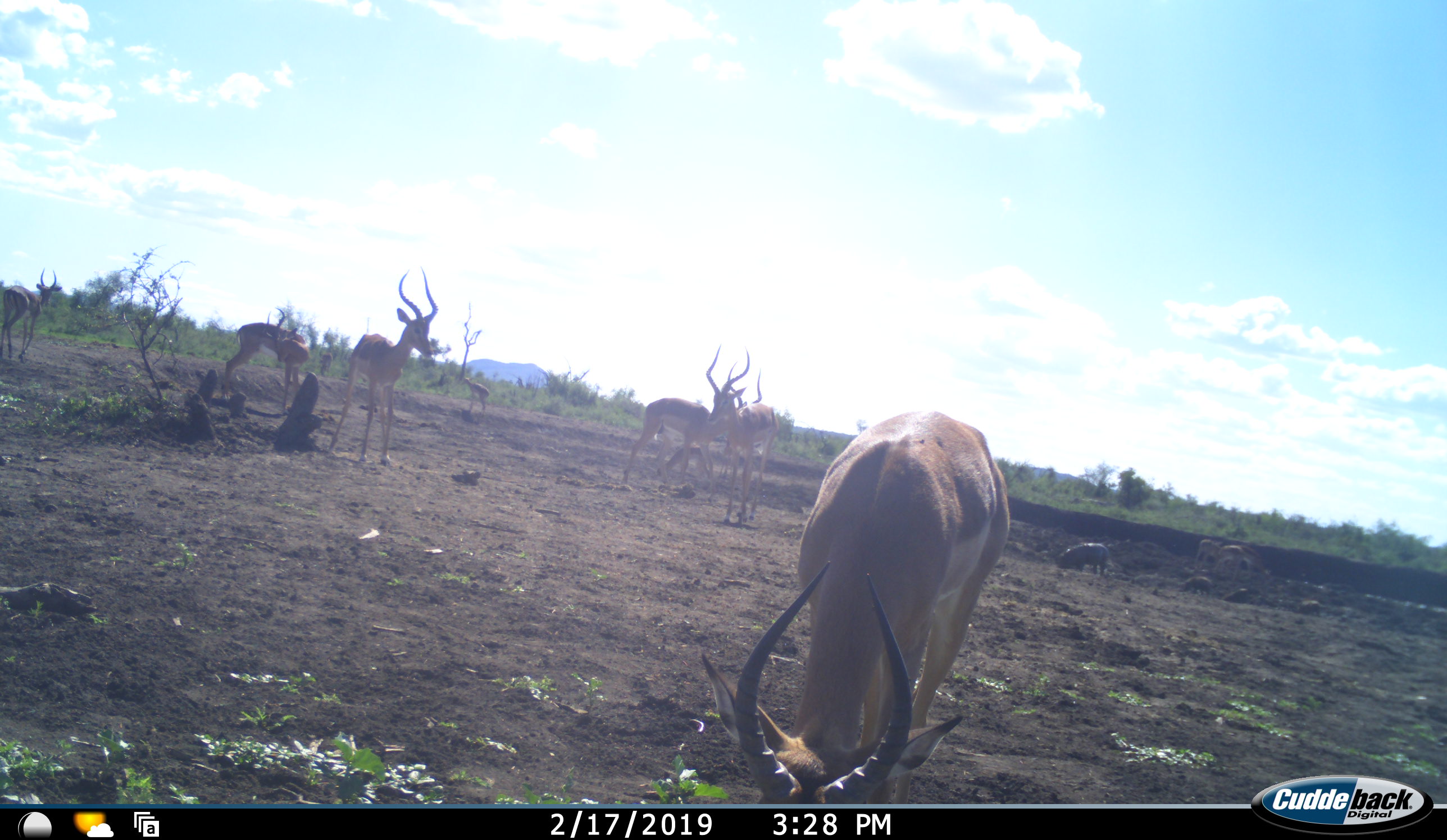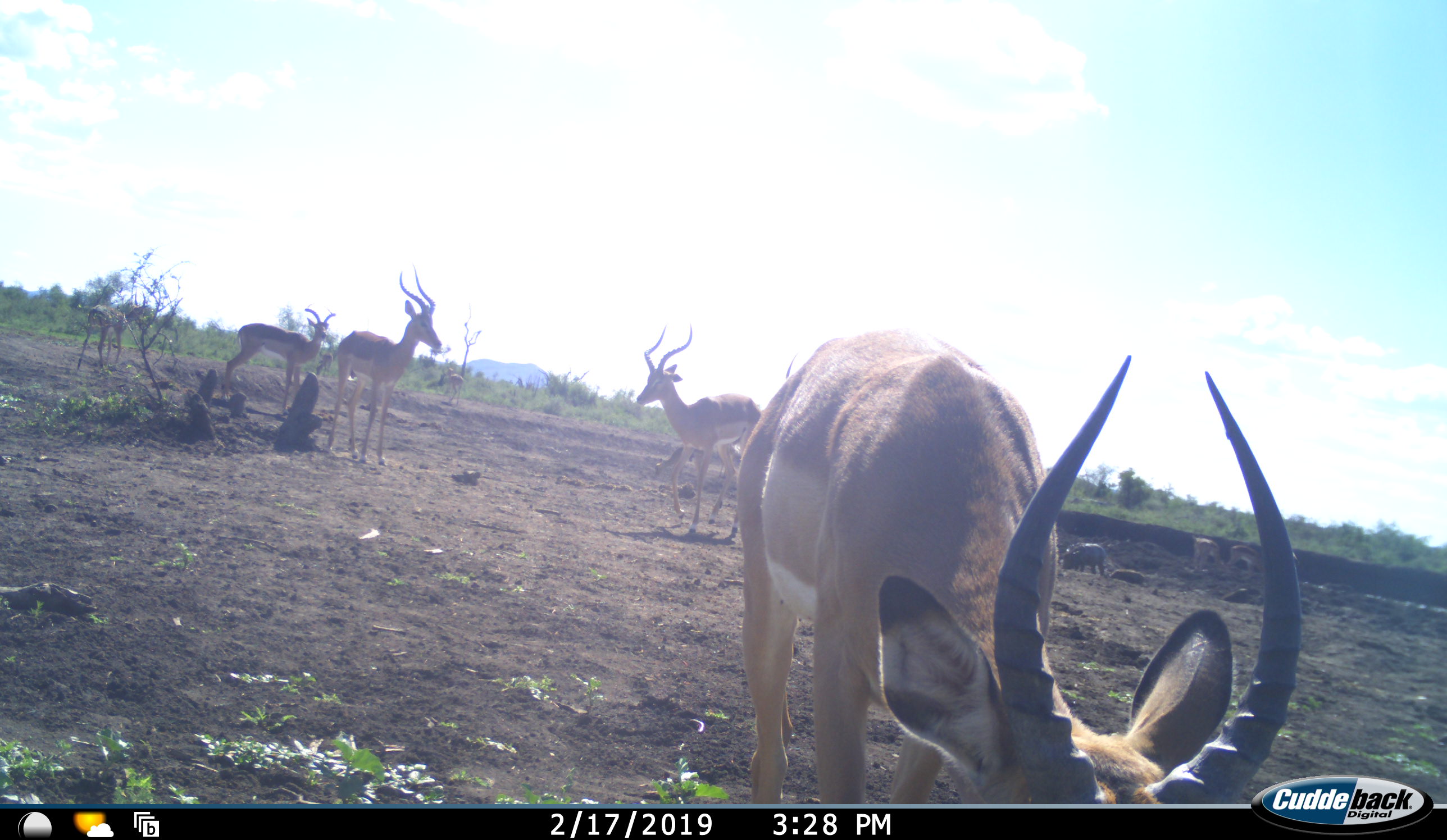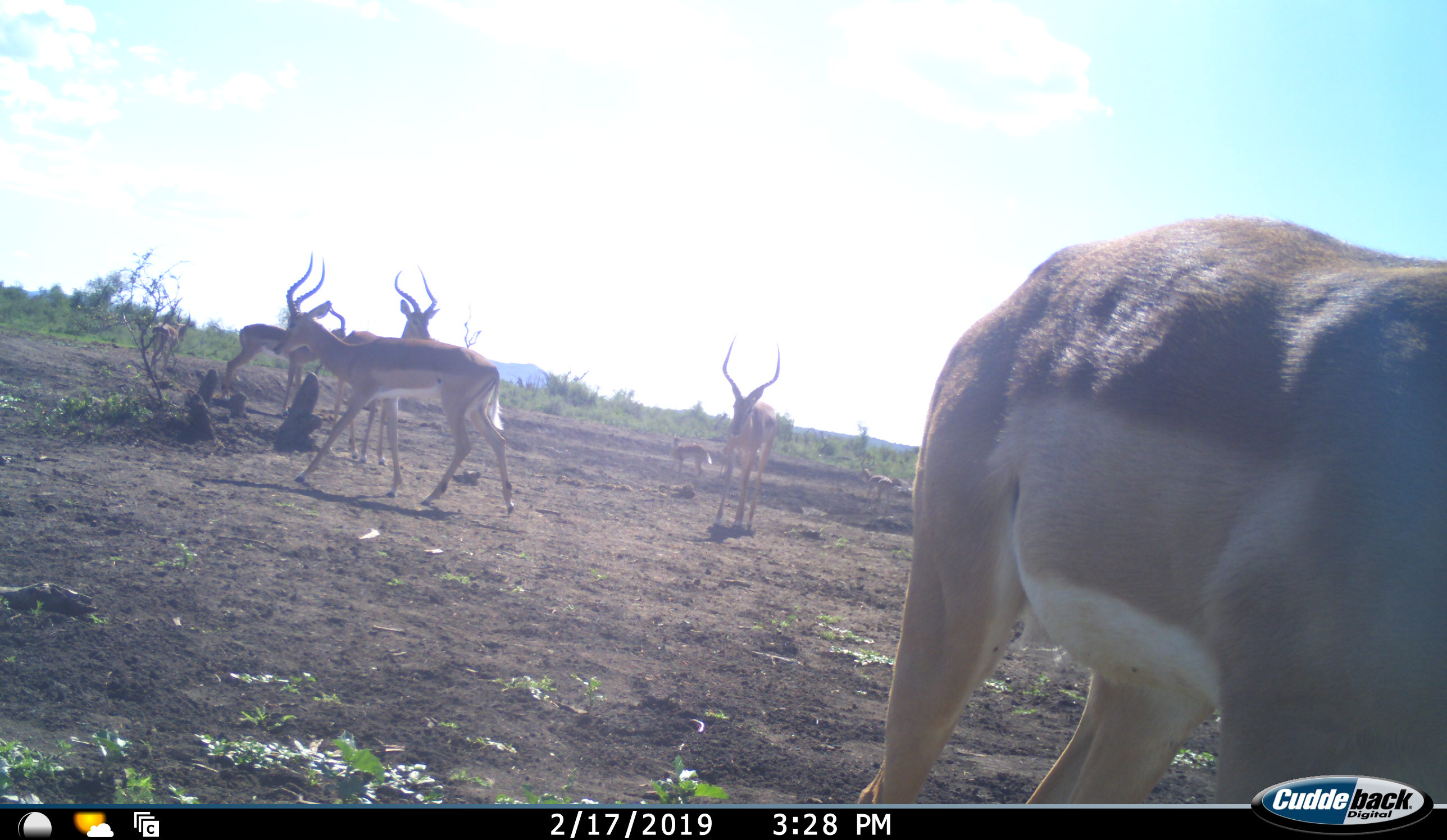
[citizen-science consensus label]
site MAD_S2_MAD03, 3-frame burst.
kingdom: Animalia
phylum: Chordata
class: Mammalia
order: Artiodactyla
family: Bovidae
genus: Aepyceros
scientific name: Aepyceros melampus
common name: impala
Impala (Aepyceros melampus), count 10. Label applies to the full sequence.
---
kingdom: Animalia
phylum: Chordata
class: Mammalia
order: Artiodactyla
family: Suidae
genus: Phacochoerus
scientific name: Phacochoerus africanus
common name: warthog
Warthog (Phacochoerus africanus), count 4. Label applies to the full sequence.